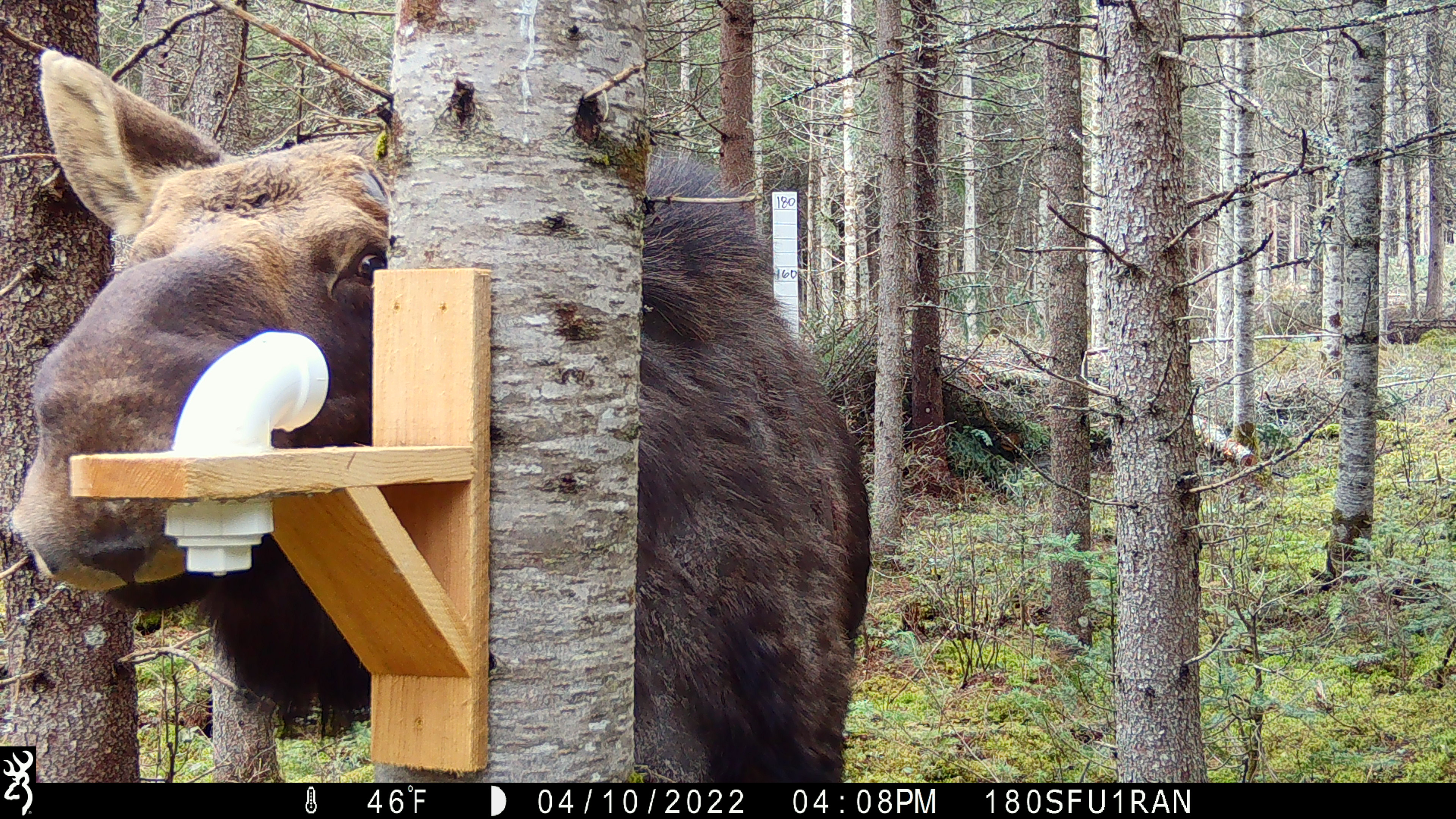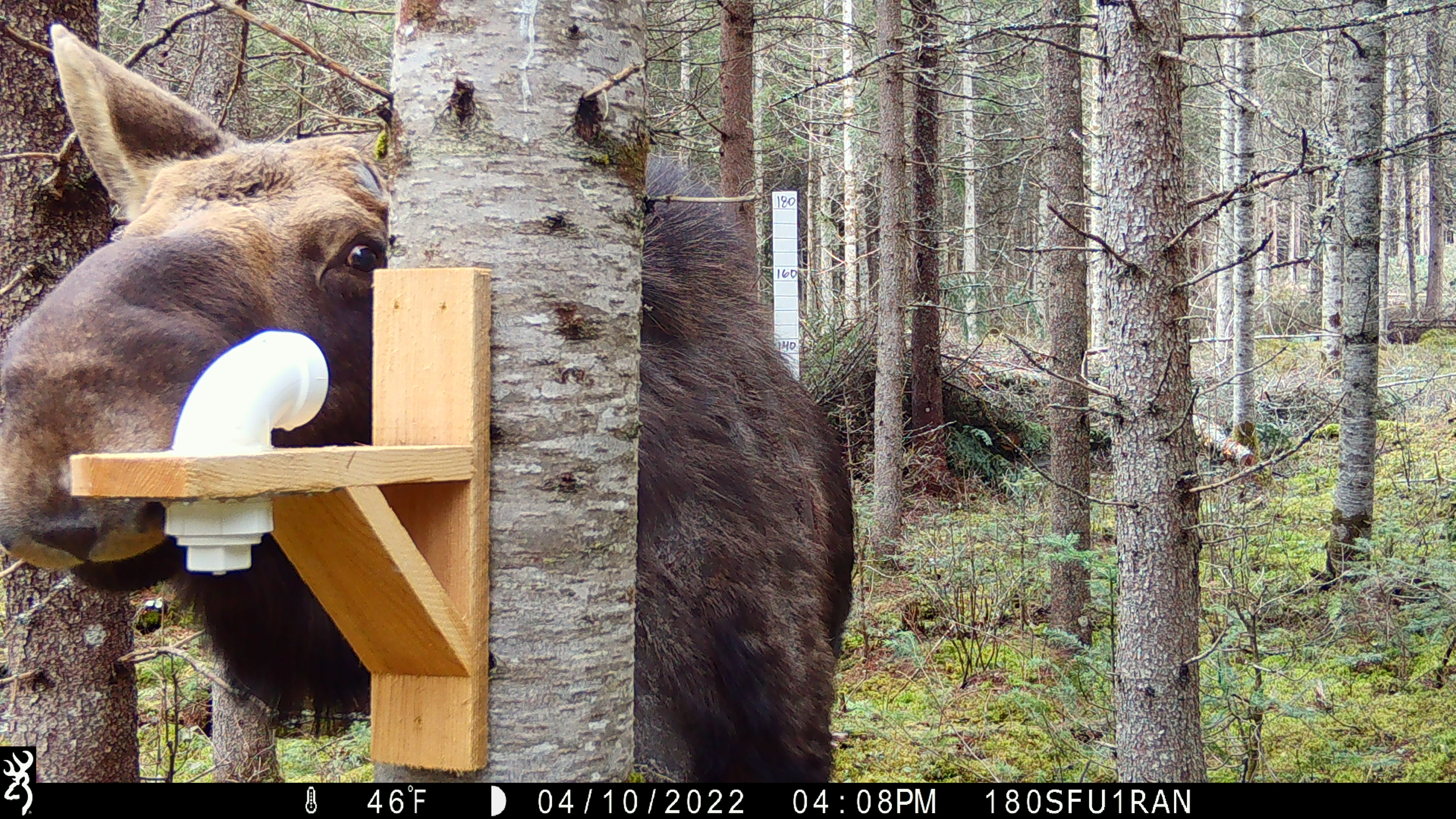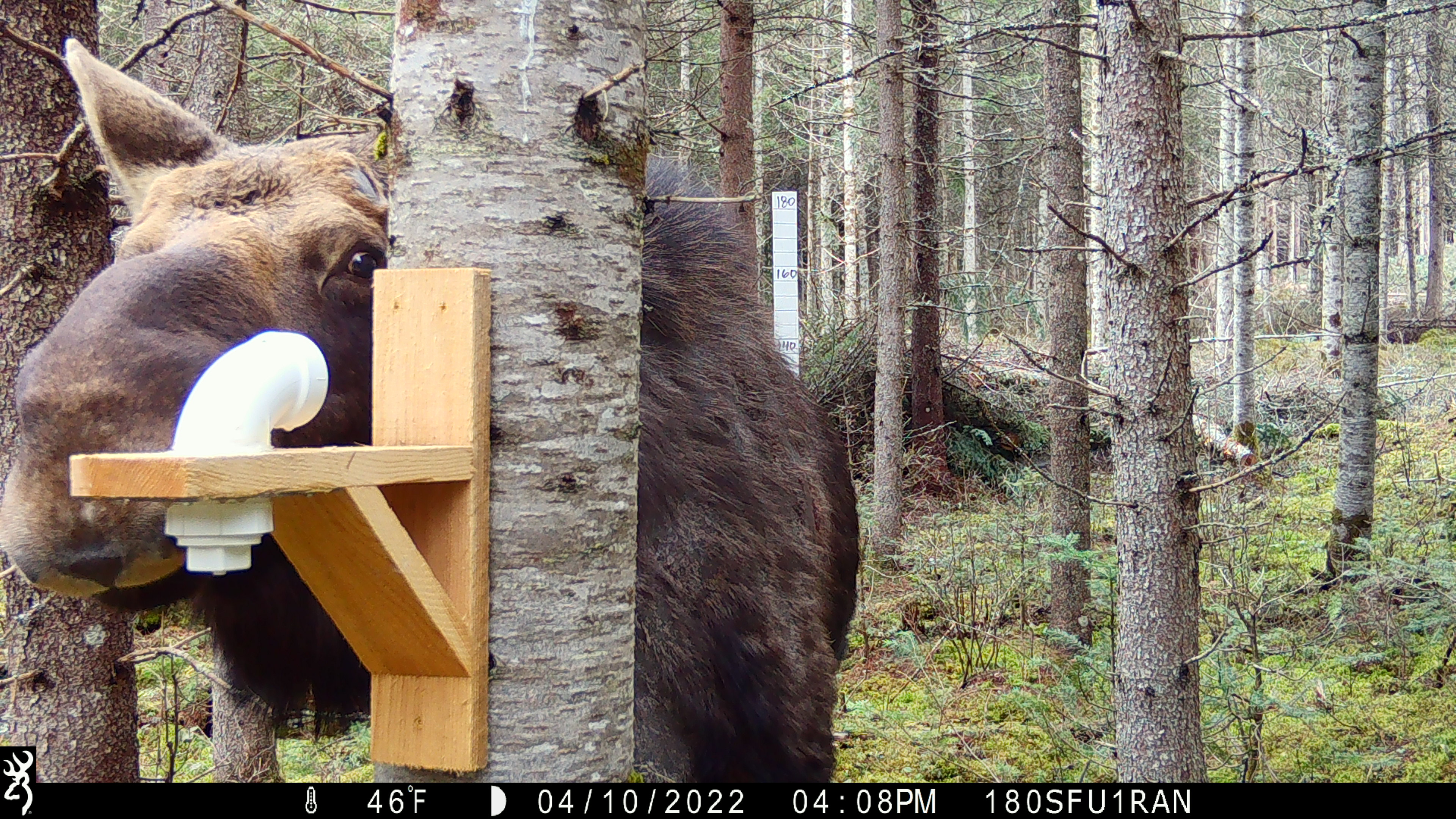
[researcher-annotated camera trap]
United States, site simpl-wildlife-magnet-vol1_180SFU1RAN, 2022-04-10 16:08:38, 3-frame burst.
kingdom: Animalia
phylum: Chordata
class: Mammalia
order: Artiodactyla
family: Cervidae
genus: Alces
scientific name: Alces alces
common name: moose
Moose (Alces alces).